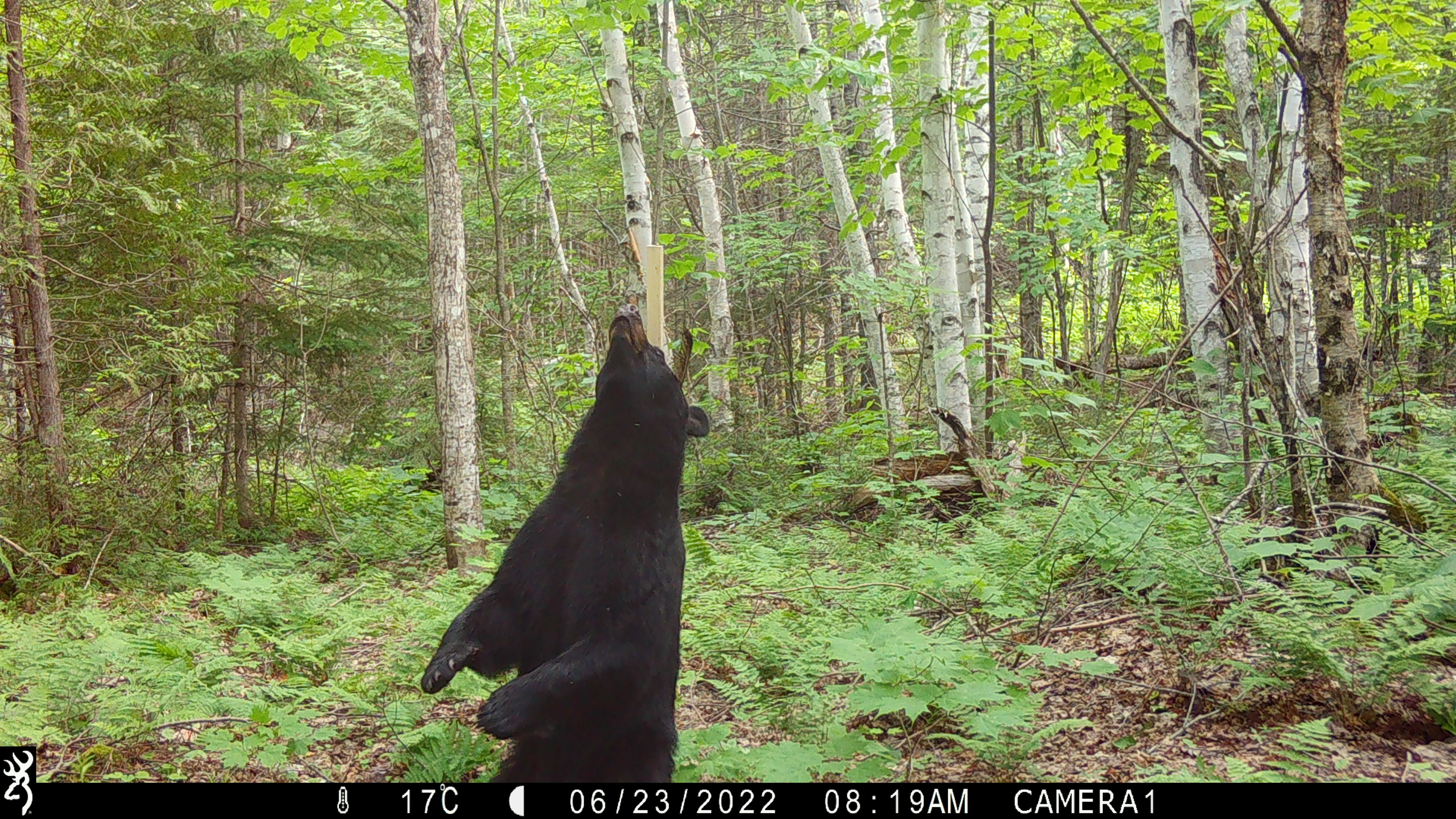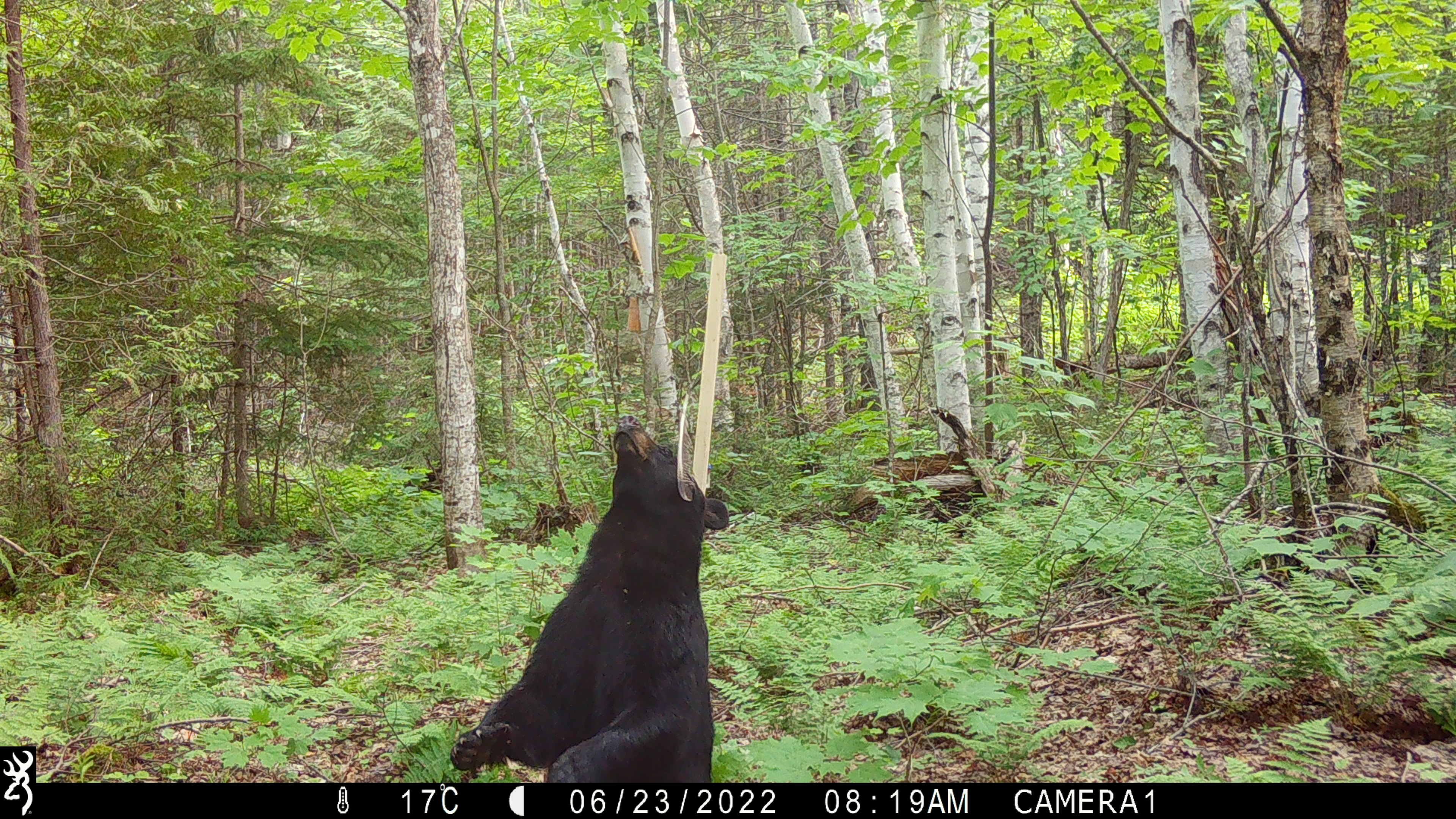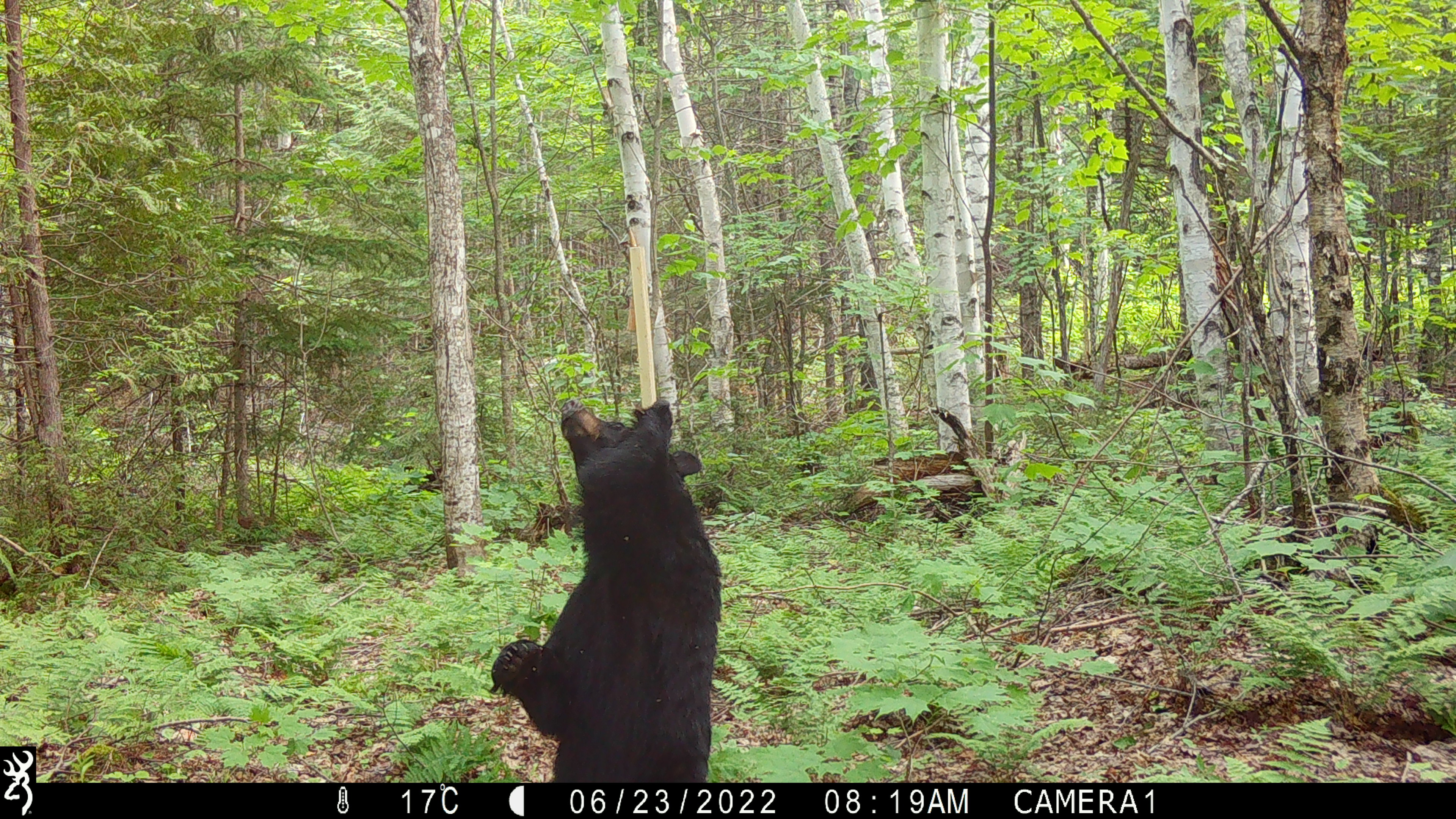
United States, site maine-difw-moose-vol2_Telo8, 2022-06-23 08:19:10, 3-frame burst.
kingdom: Animalia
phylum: Chordata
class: Mammalia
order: Carnivora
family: Ursidae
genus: Ursus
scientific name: Ursus americanus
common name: black bear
Black bear (Ursus americanus).